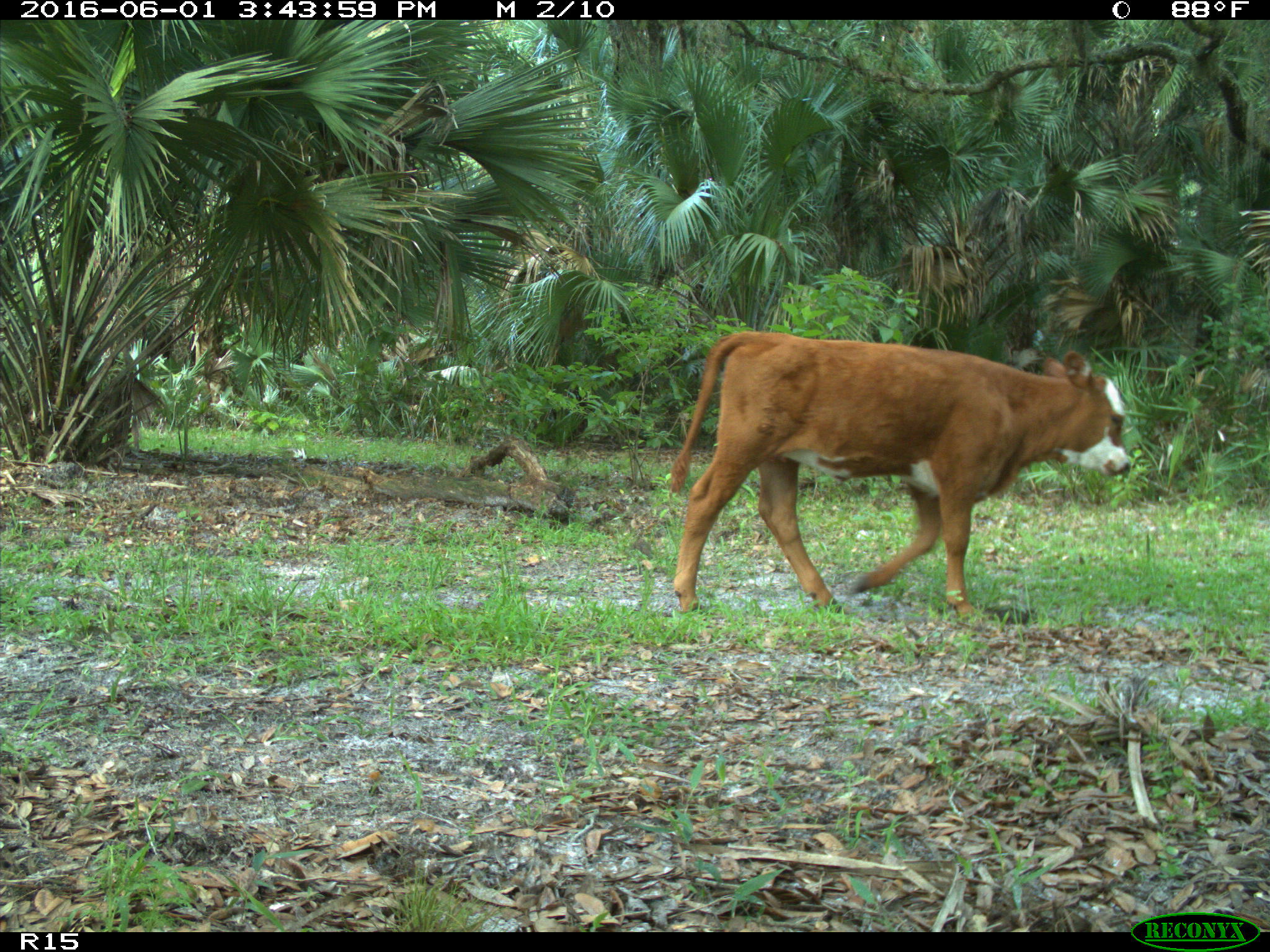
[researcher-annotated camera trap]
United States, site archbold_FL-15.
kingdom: Animalia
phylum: Chordata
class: Mammalia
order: Artiodactyla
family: Bovidae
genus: Bos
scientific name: Bos taurus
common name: domestic cow